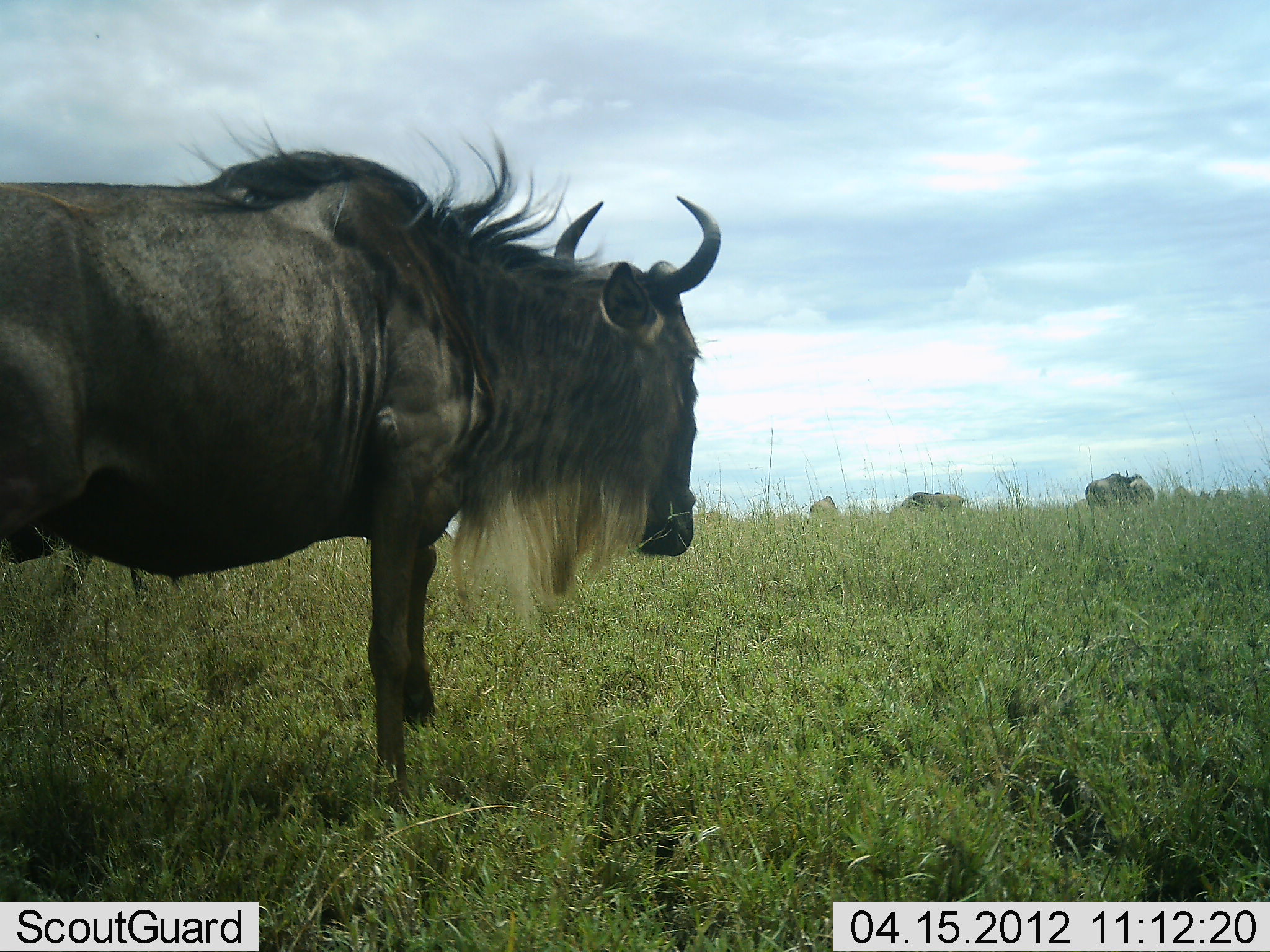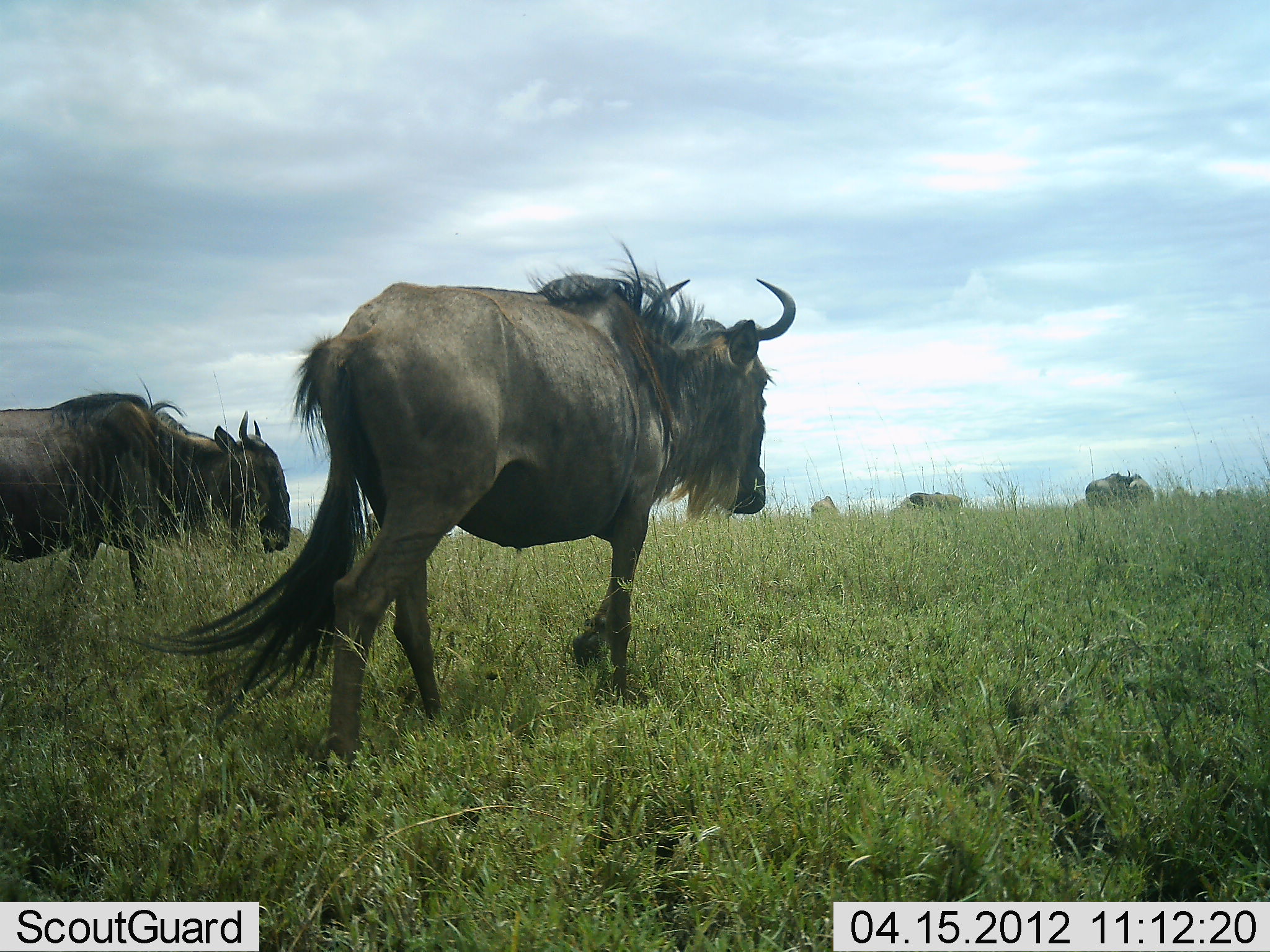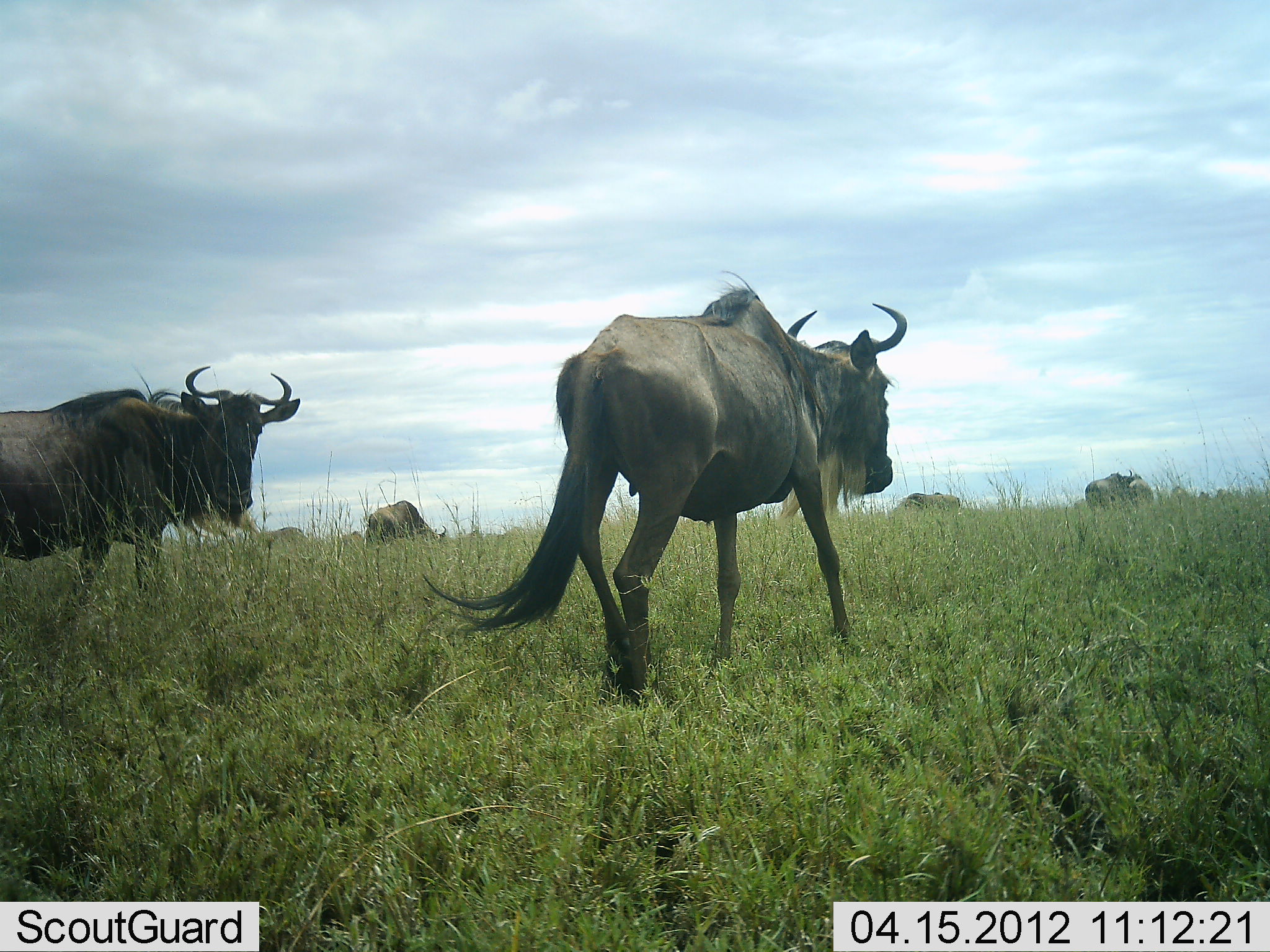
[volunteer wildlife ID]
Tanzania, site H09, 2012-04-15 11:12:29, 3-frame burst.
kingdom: Animalia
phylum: Chordata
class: Mammalia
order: Artiodactyla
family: Bovidae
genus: Connochaetes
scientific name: Connochaetes taurinus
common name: blue wildebeest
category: wildebeest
Wildebeest (blue wildebeest) (Connochaetes taurinus), count 6. Behavior (volunteer vote fractions): standing 35%, resting 3%, moving 95%, interacting 3%. Young present (vote fraction): 0%. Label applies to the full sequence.